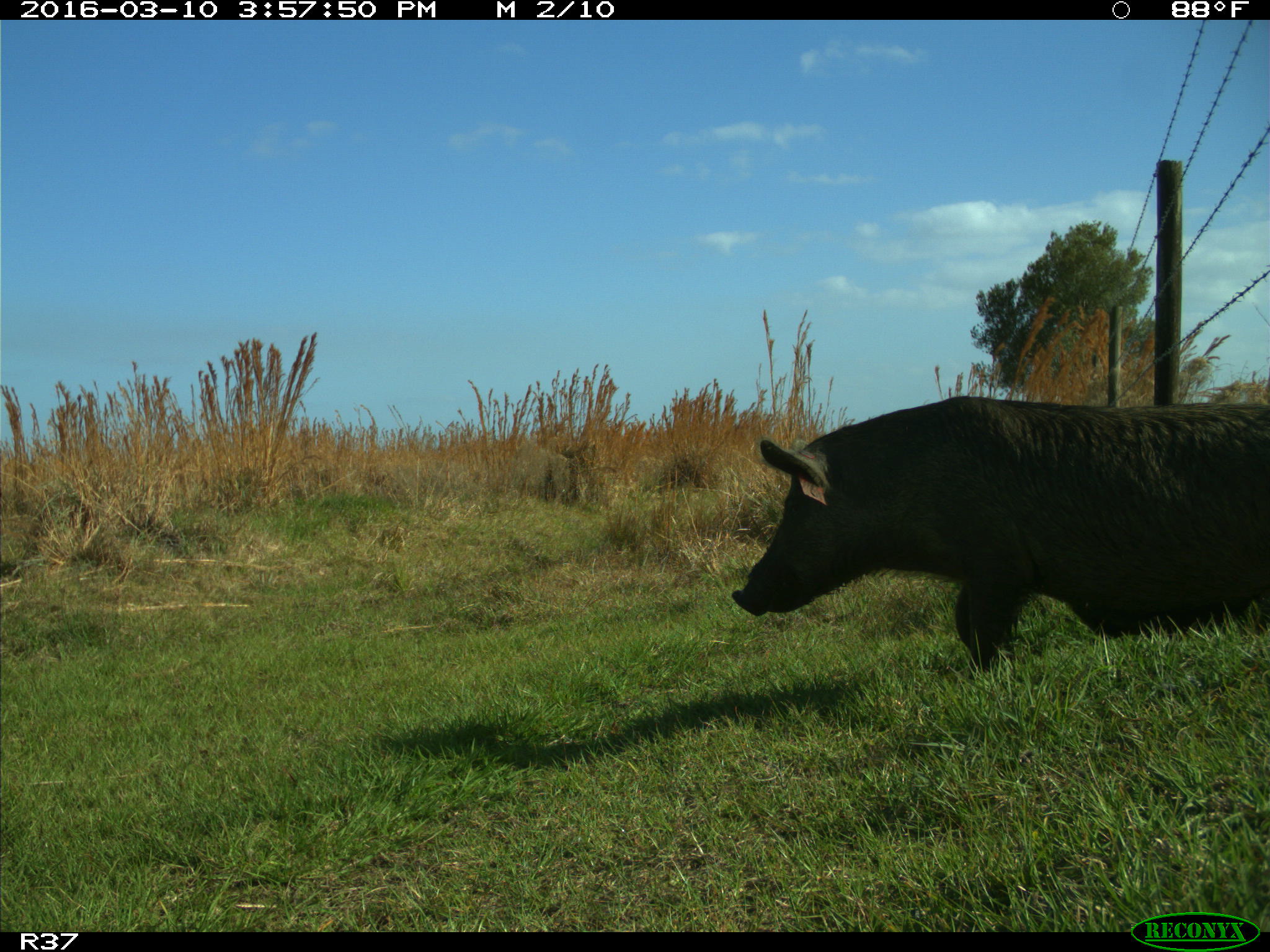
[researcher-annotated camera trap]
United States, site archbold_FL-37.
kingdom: Animalia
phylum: Chordata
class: Mammalia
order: Artiodactyla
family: Suidae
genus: Sus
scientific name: Sus scrofa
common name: wild boar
Sus scrofa (wild boar).